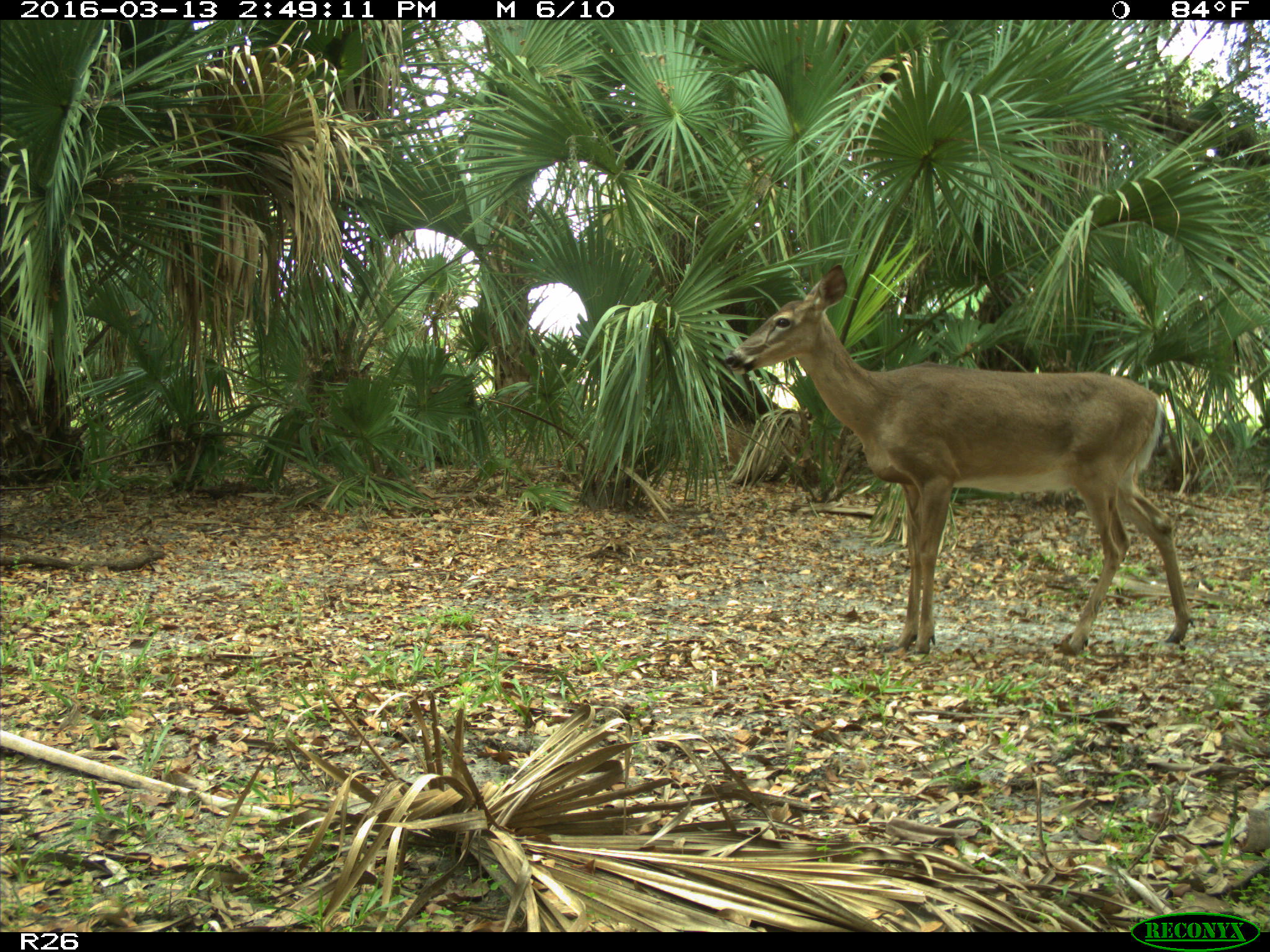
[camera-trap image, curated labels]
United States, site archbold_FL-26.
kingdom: Animalia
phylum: Chordata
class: Mammalia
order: Artiodactyla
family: Cervidae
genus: Odocoileus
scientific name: Odocoileus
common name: deer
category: unidentified deer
Unidentified deer (deer) (Odocoileus).